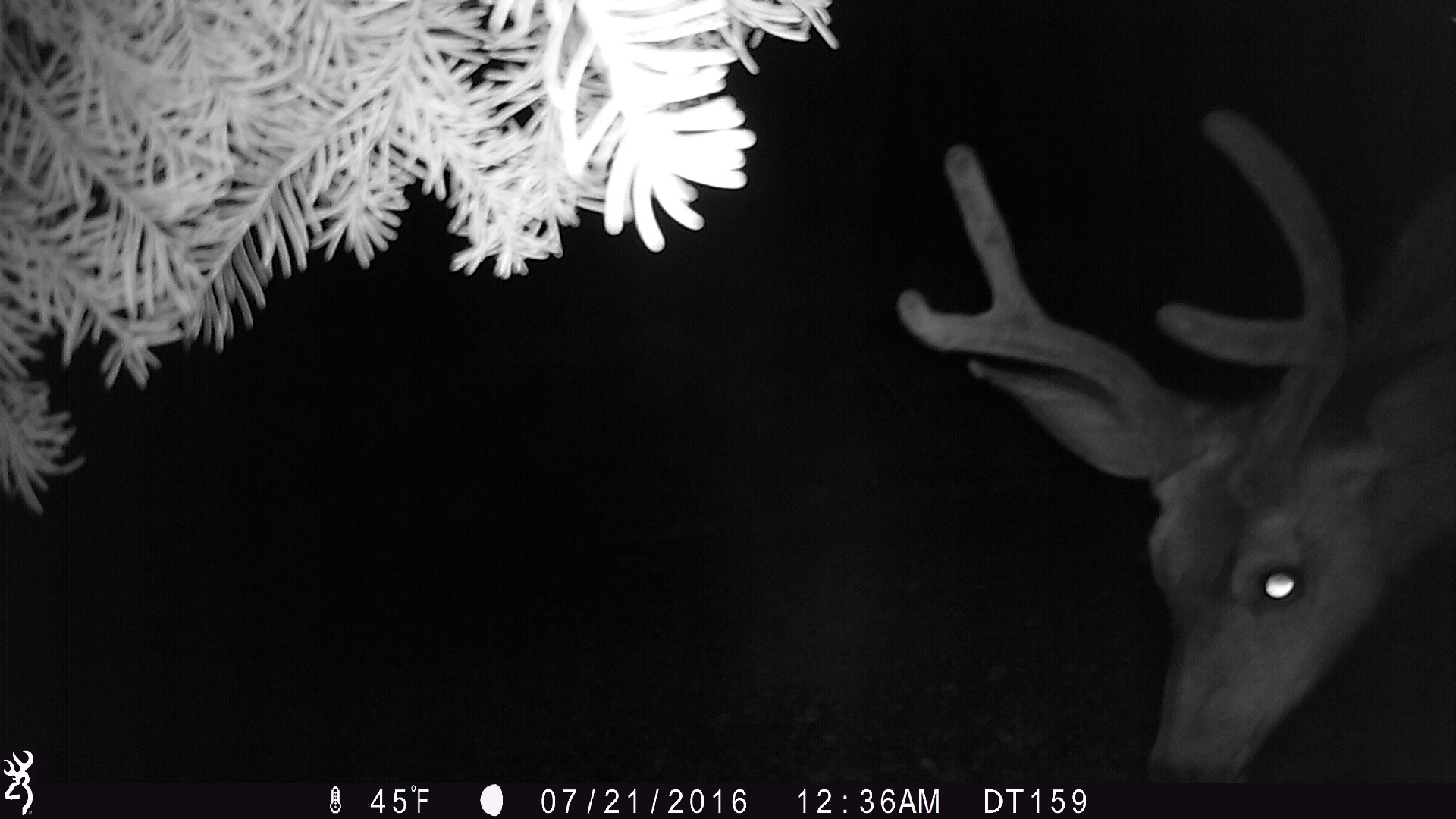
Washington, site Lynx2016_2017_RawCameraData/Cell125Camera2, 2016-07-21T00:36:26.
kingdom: Animalia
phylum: Chordata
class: Mammalia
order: Artiodactyla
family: Cervidae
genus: Odocoileus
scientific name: Odocoileus hemionus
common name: mule deer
Odocoileus hemionus (mule deer). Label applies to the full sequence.